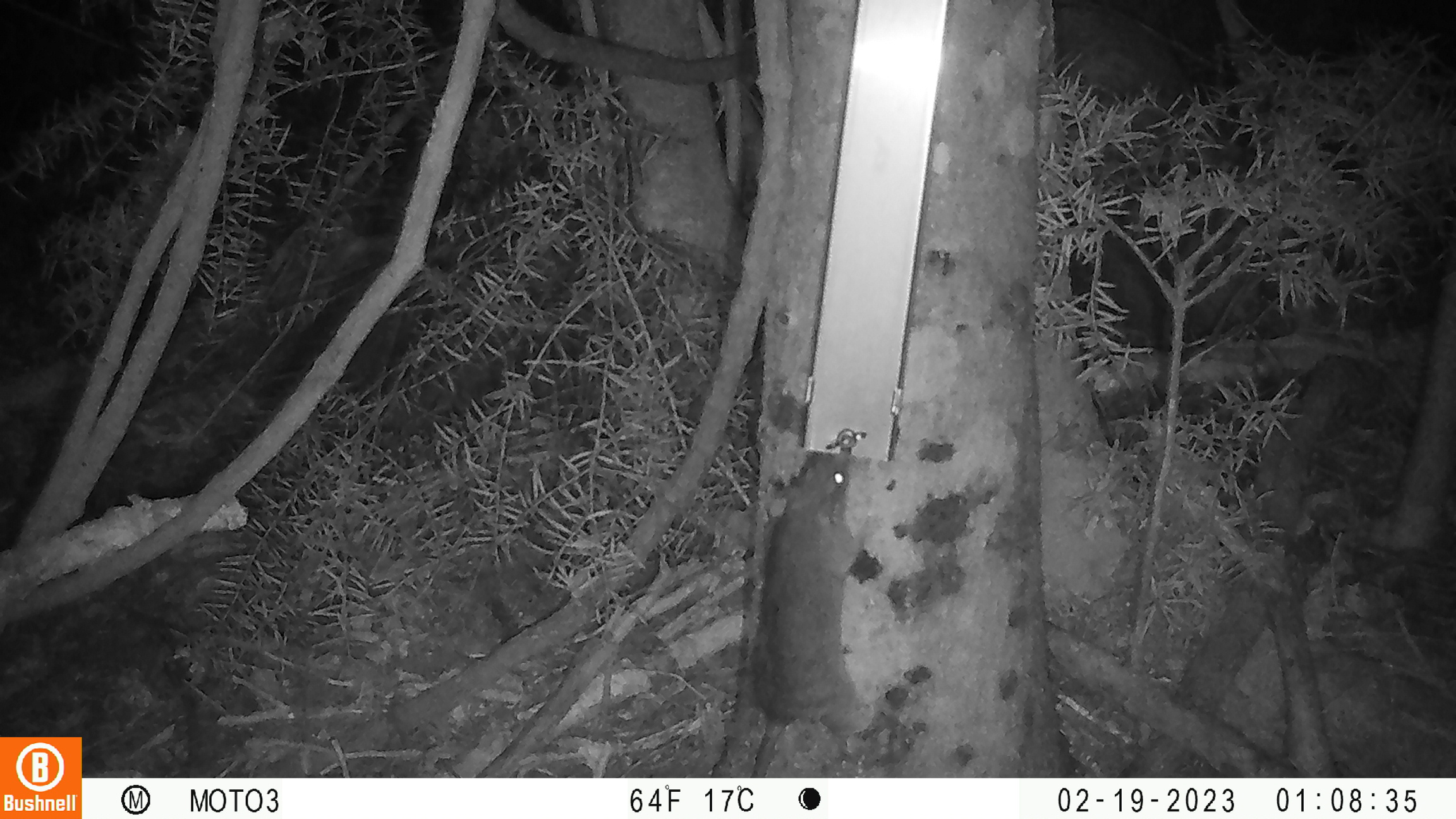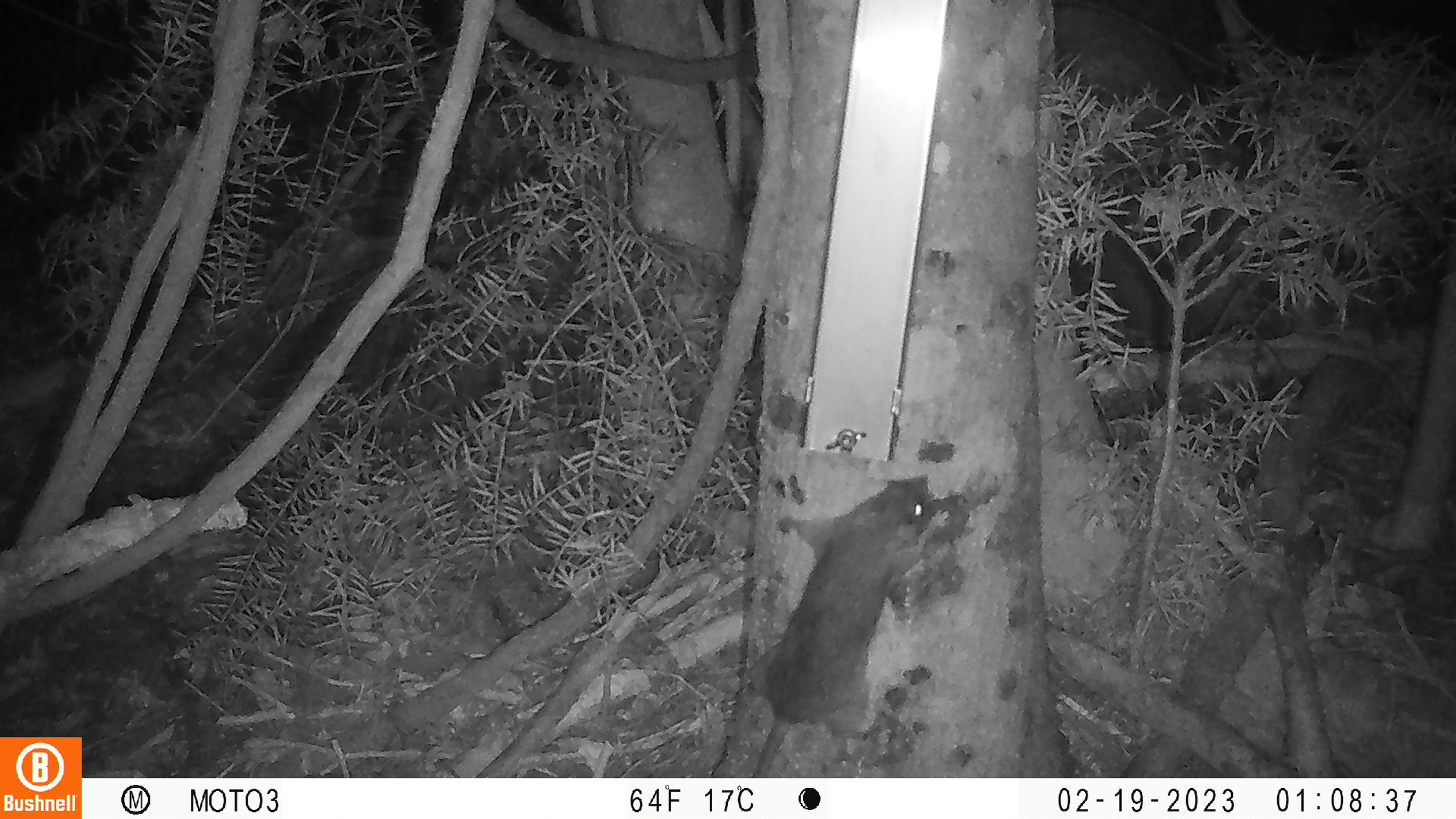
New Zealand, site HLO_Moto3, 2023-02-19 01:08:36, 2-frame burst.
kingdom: Animalia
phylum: Chordata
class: Mammalia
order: Rodentia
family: Muridae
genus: Rattus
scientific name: Rattus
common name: rat